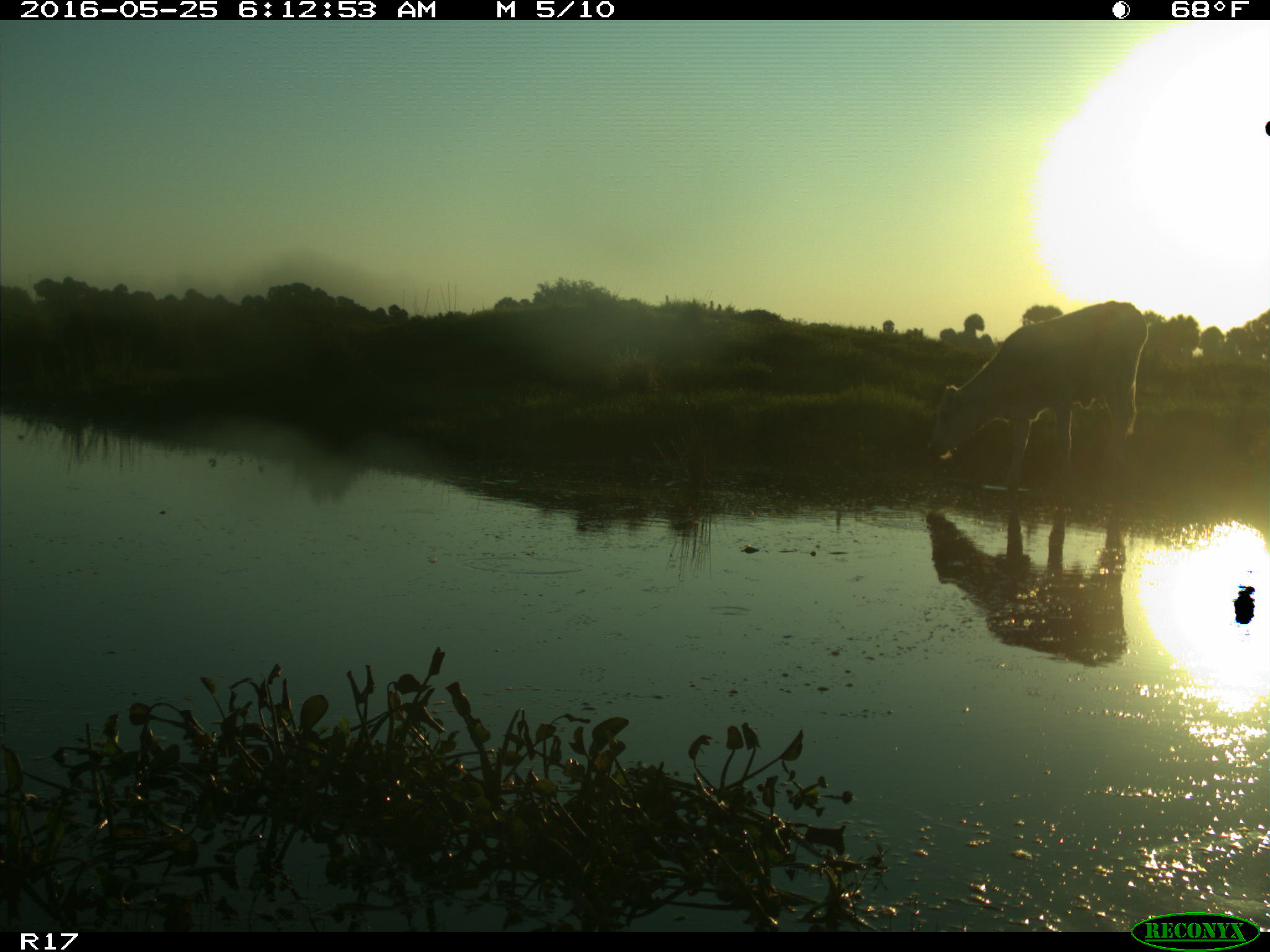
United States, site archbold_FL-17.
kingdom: Animalia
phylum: Chordata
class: Mammalia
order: Artiodactyla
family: Bovidae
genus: Bos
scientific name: Bos taurus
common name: domestic cow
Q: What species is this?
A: Bos taurus (domestic cow).